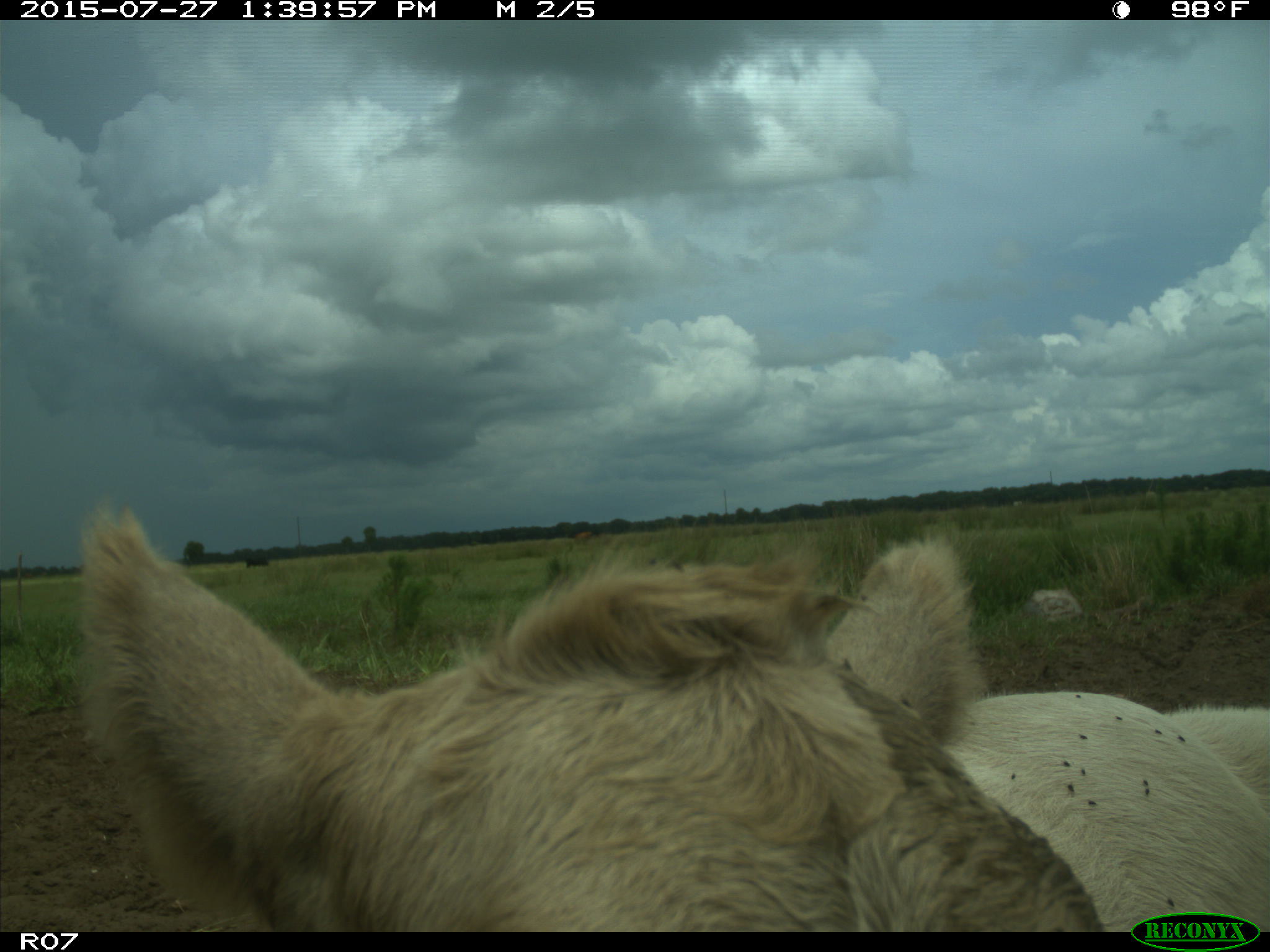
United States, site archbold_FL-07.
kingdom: Animalia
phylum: Chordata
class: Mammalia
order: Artiodactyla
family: Bovidae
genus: Bos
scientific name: Bos taurus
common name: domestic cow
Bos taurus (domestic cow).